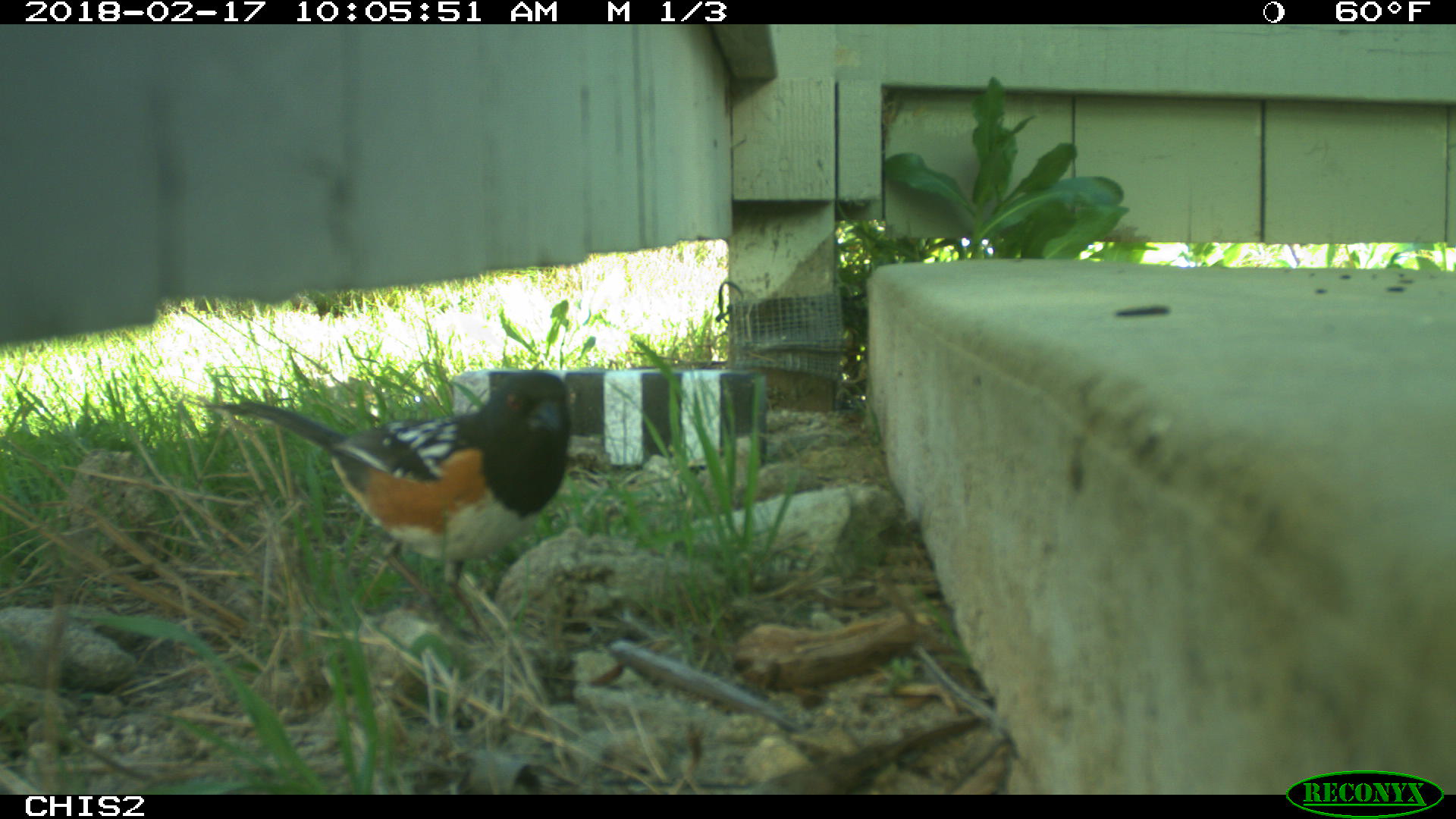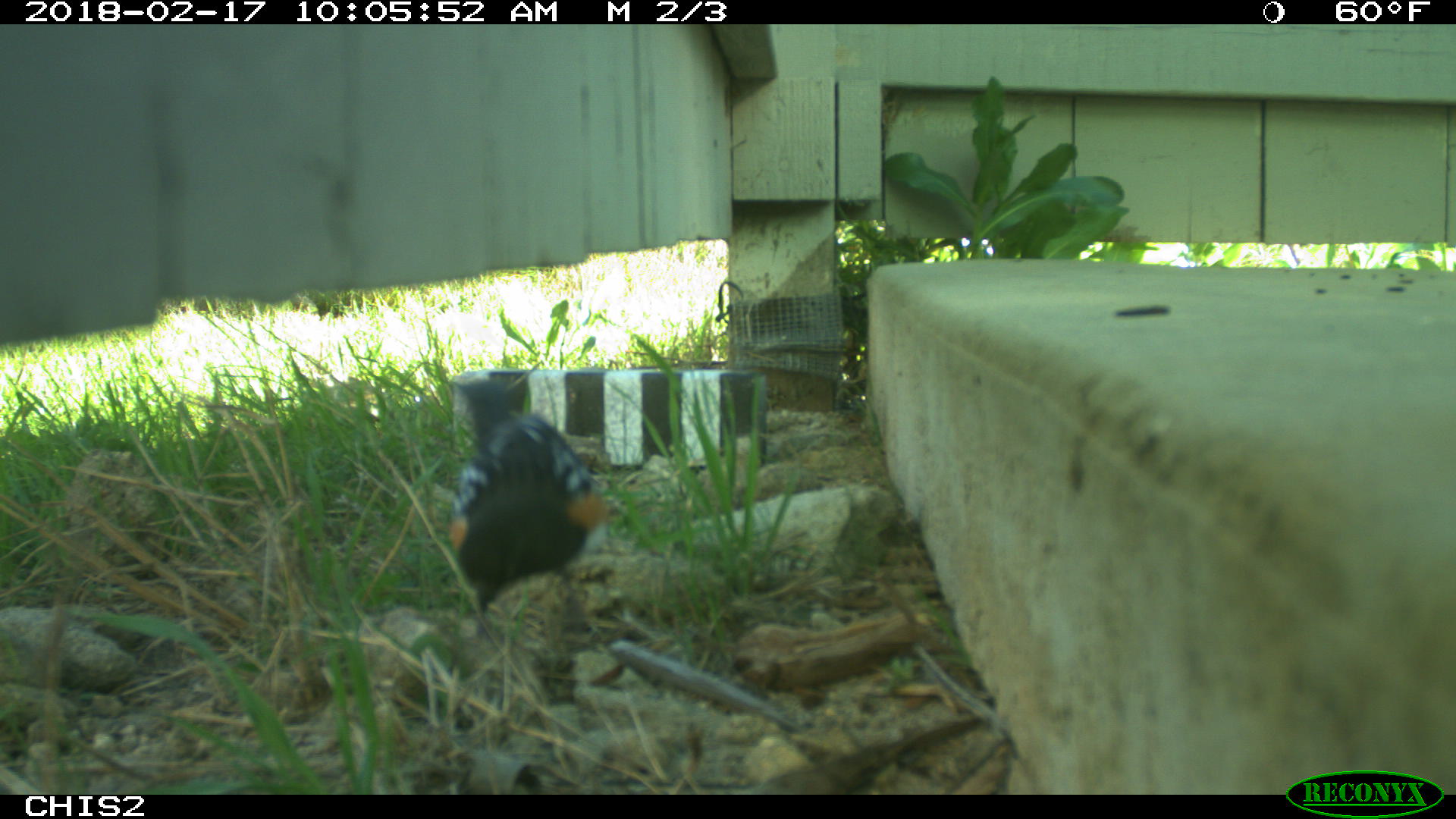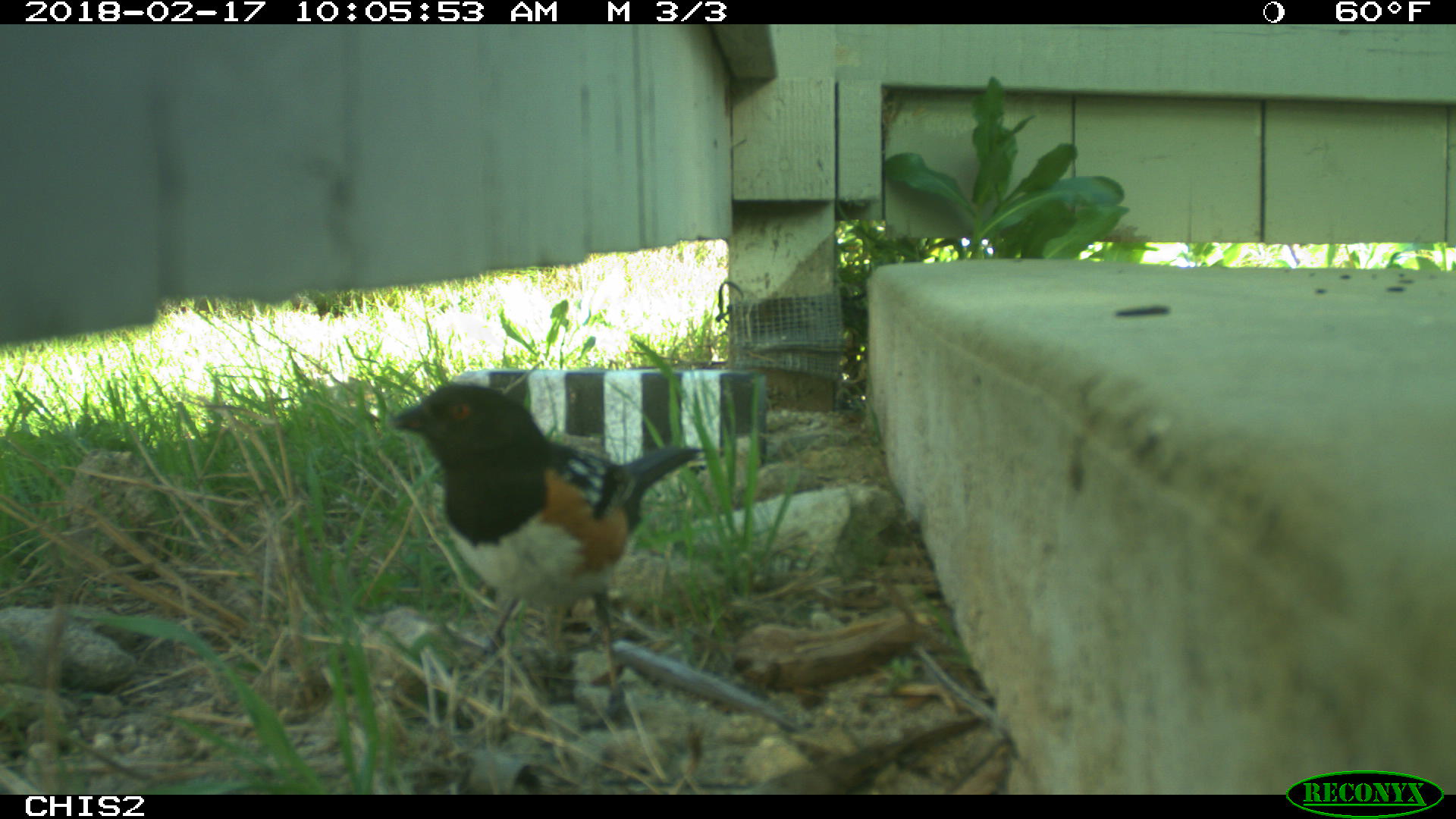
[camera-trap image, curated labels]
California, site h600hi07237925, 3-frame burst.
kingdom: Animalia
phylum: Chordata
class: Aves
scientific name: Aves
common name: bird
Bird (Aves).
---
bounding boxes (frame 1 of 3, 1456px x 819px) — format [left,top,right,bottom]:
bird: [190,369,571,642]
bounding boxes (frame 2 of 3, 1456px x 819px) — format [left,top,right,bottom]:
bird: [449,379,609,642]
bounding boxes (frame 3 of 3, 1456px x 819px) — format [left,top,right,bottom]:
bird: [390,384,700,730]